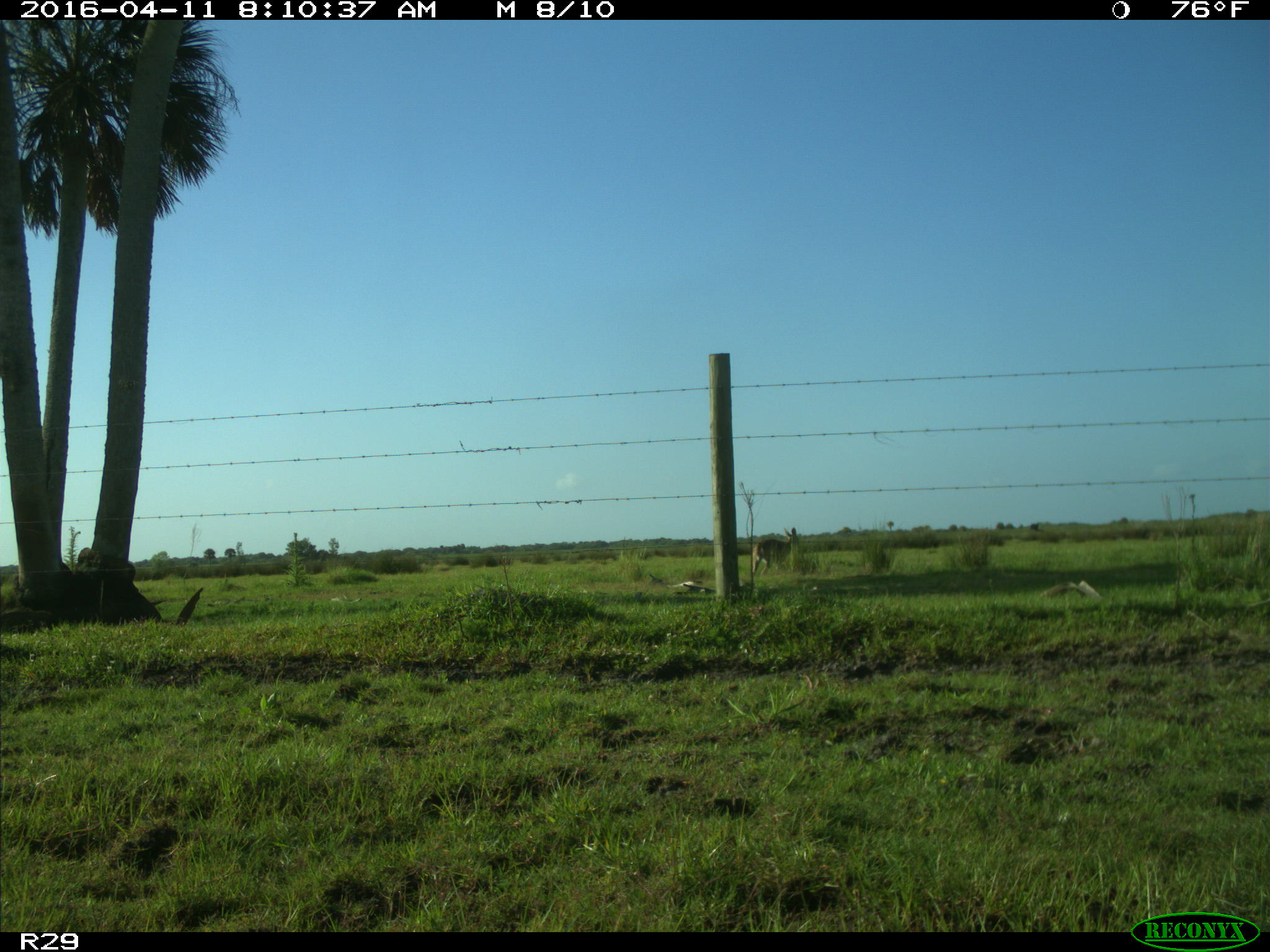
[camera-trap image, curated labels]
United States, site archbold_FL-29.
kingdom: Animalia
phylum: Chordata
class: Mammalia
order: Artiodactyla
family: Cervidae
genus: Odocoileus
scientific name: Odocoileus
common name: deer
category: unidentified deer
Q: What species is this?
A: Unidentified deer (deer) (Odocoileus).